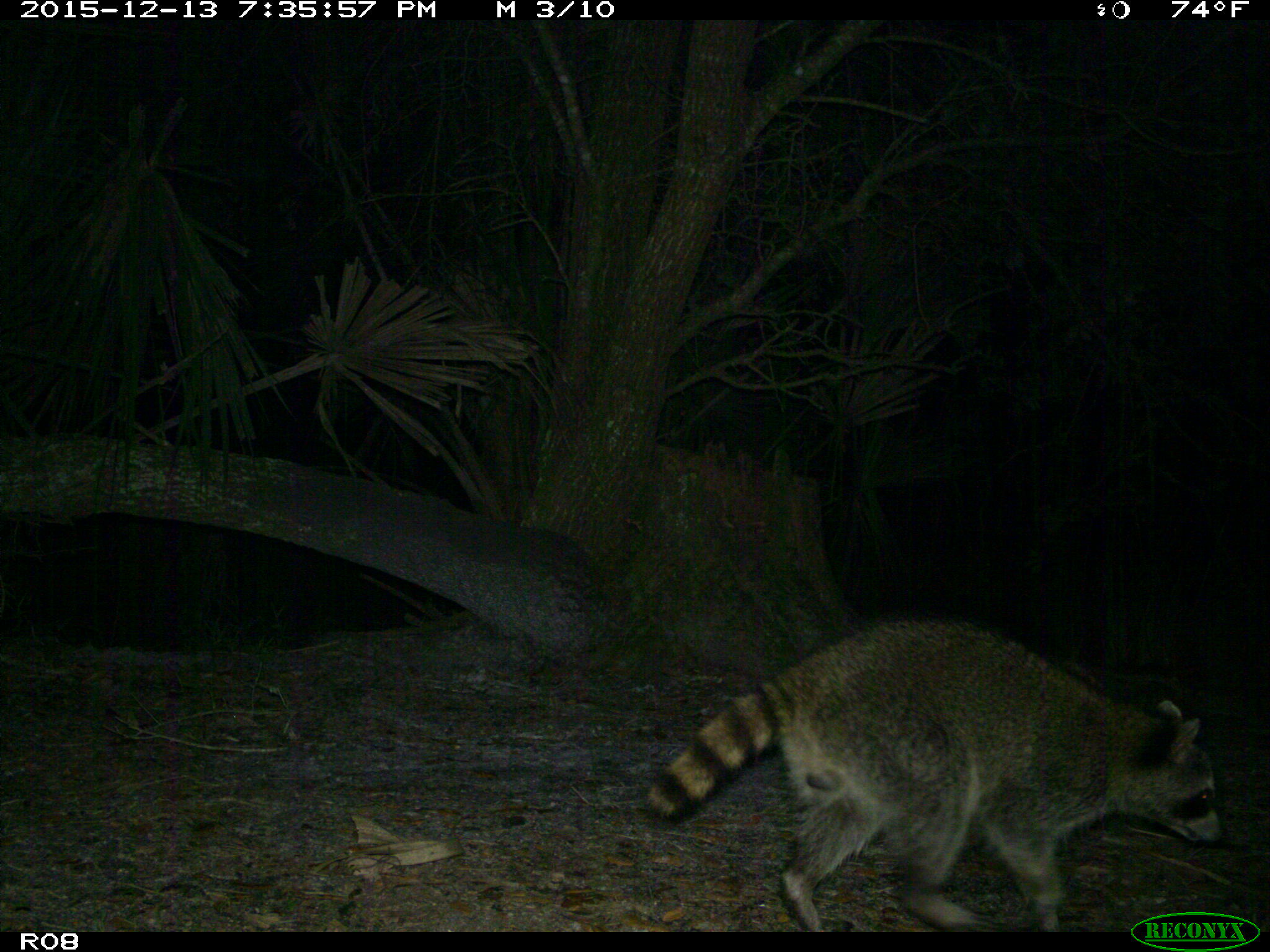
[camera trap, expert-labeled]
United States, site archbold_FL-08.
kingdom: Animalia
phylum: Chordata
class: Mammalia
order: Carnivora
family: Procyonidae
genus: Procyon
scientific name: Procyon lotor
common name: common raccoon